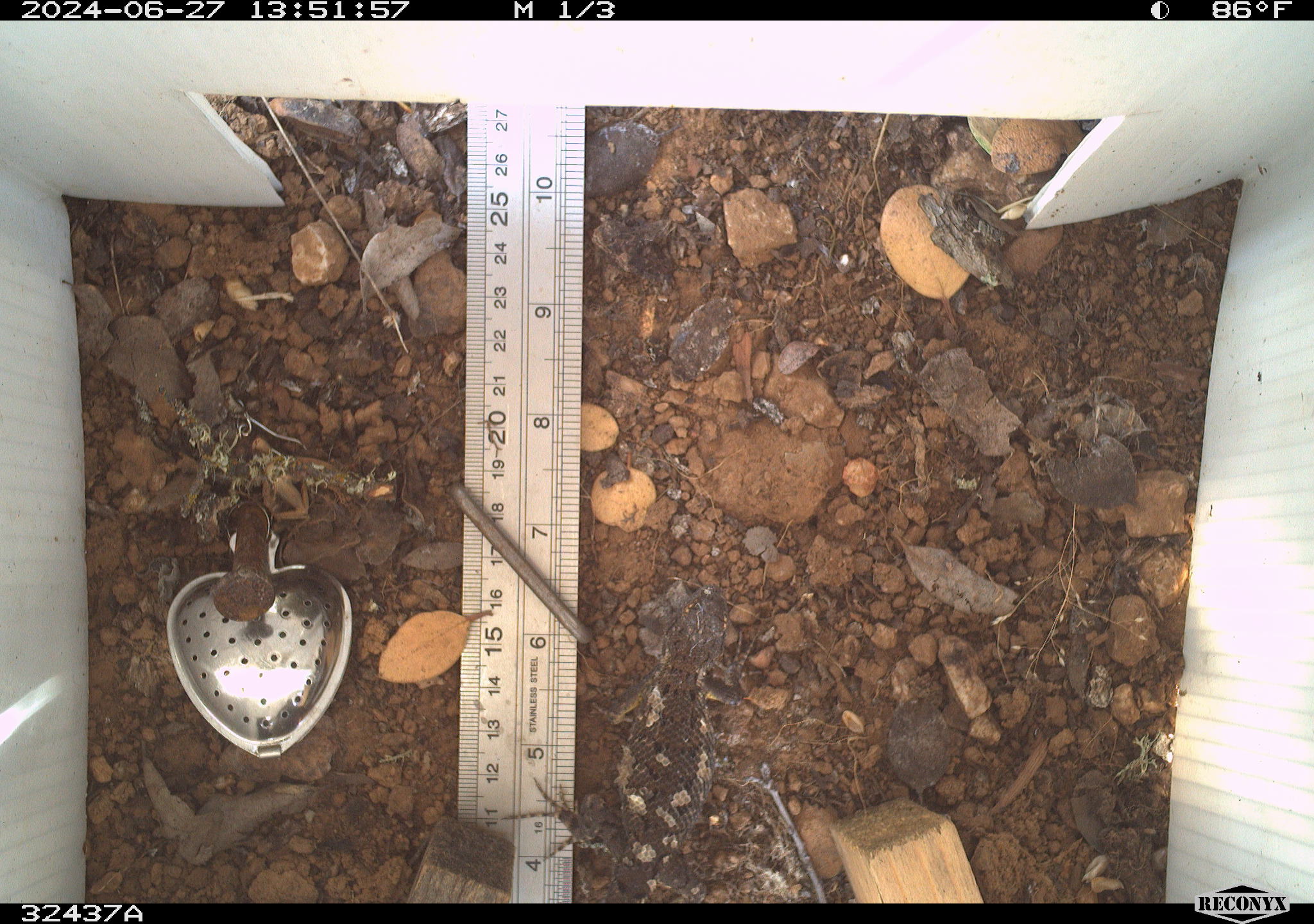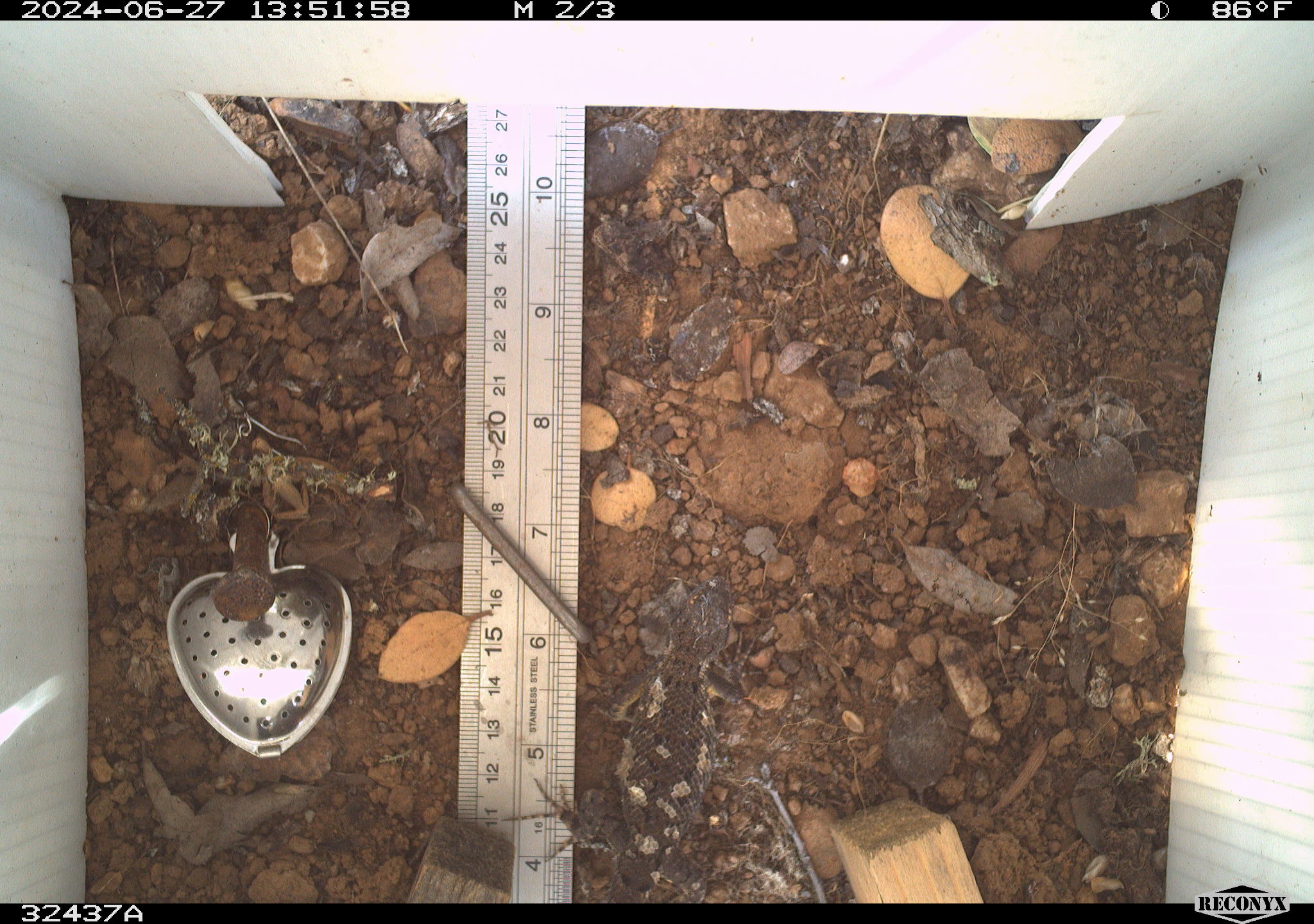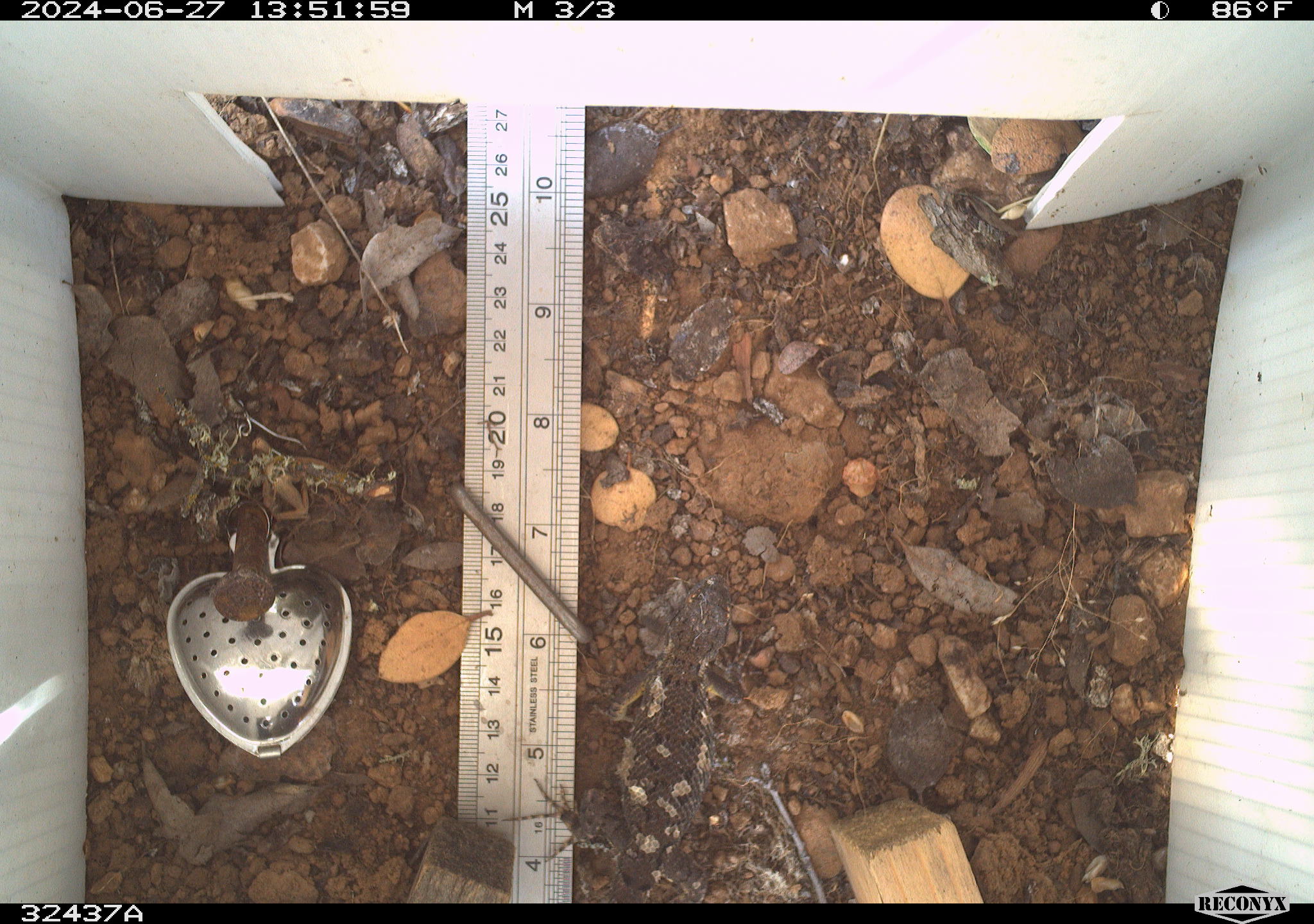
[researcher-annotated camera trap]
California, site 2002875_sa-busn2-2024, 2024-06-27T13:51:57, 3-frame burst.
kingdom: Animalia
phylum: Chordata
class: Reptilia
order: Squamata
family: Phrynosomatidae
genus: Sceloporus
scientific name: Sceloporus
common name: spiny lizards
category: sceloporus species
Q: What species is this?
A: Sceloporus species (spiny lizards) (Sceloporus).